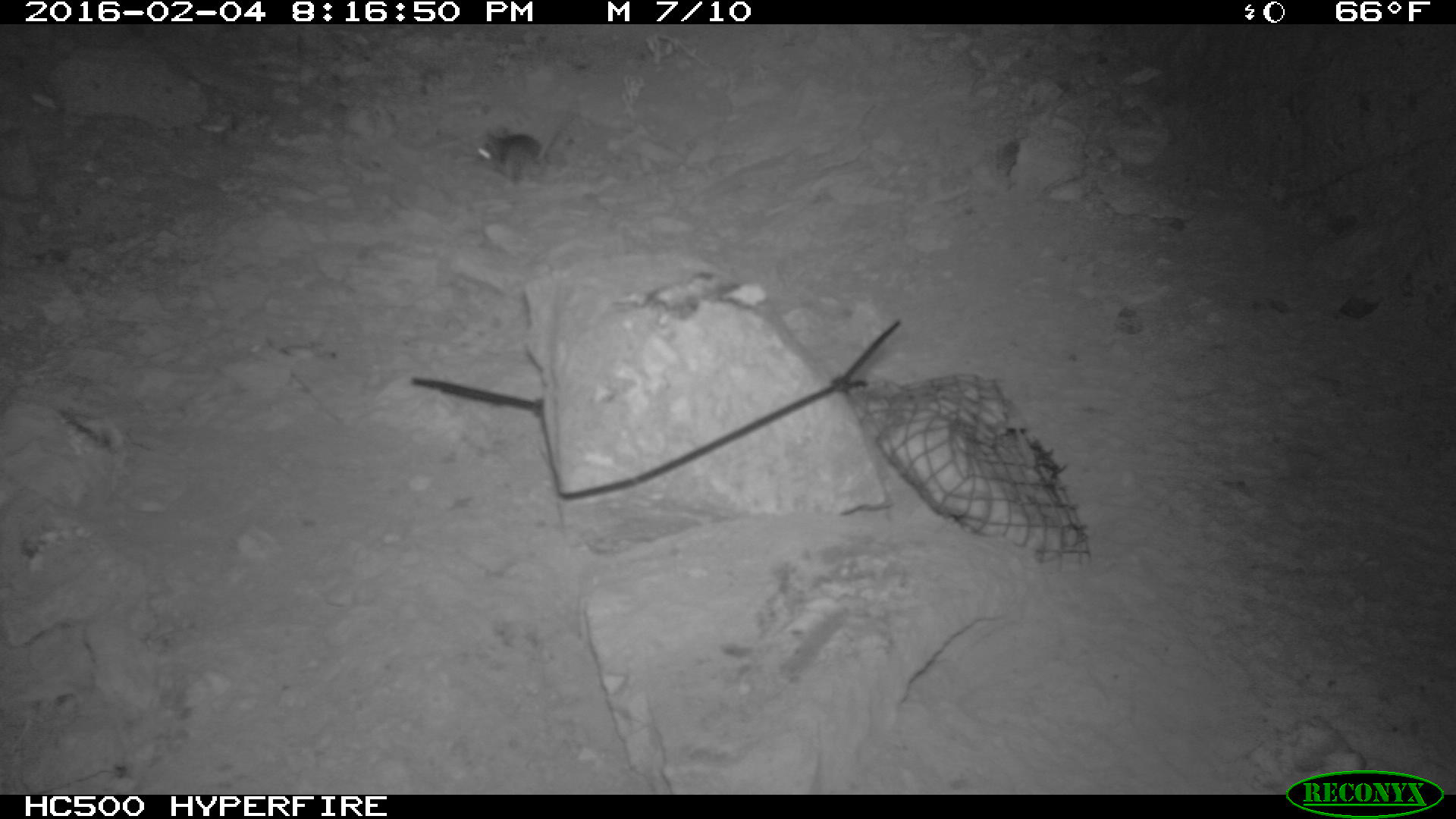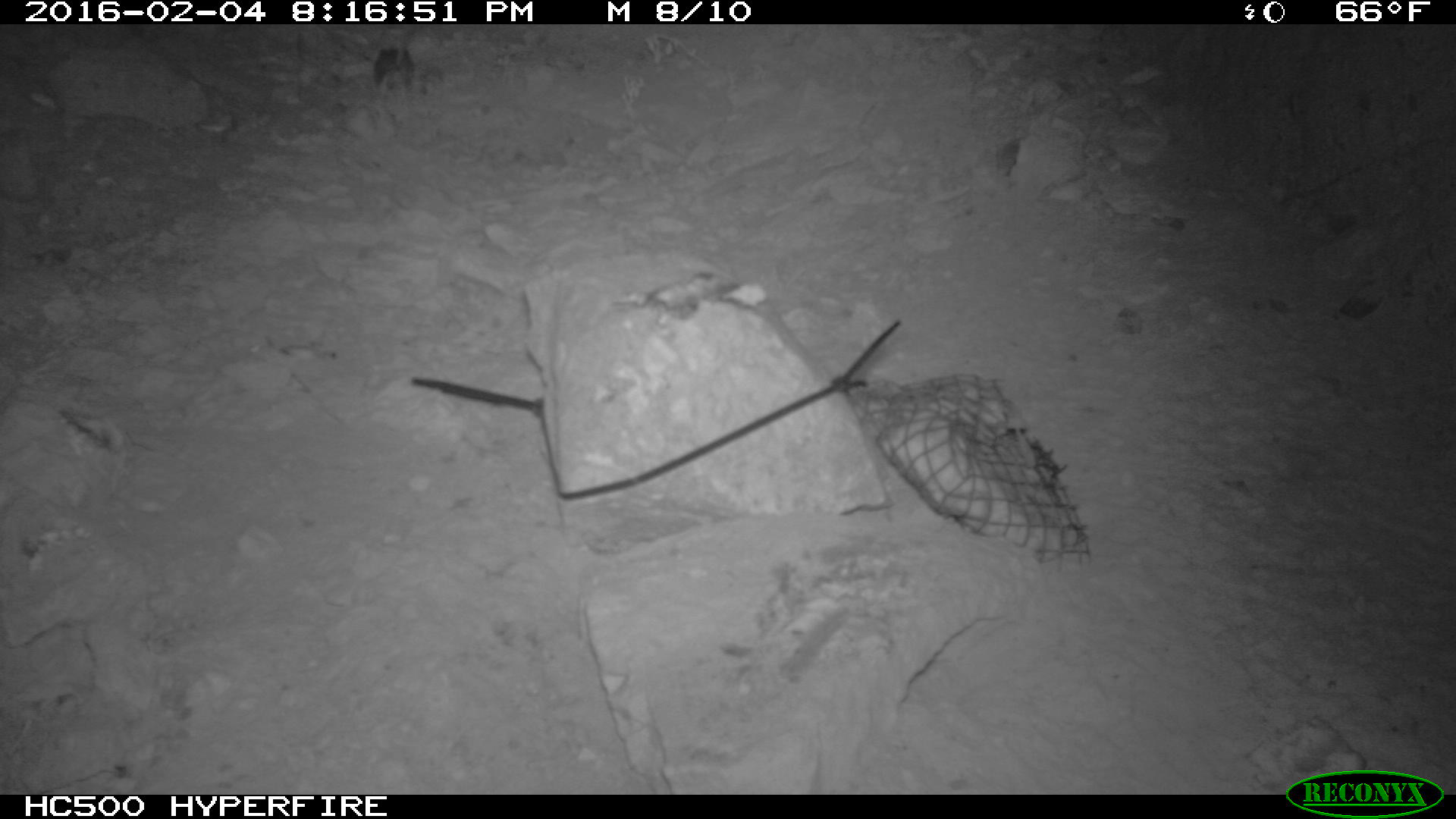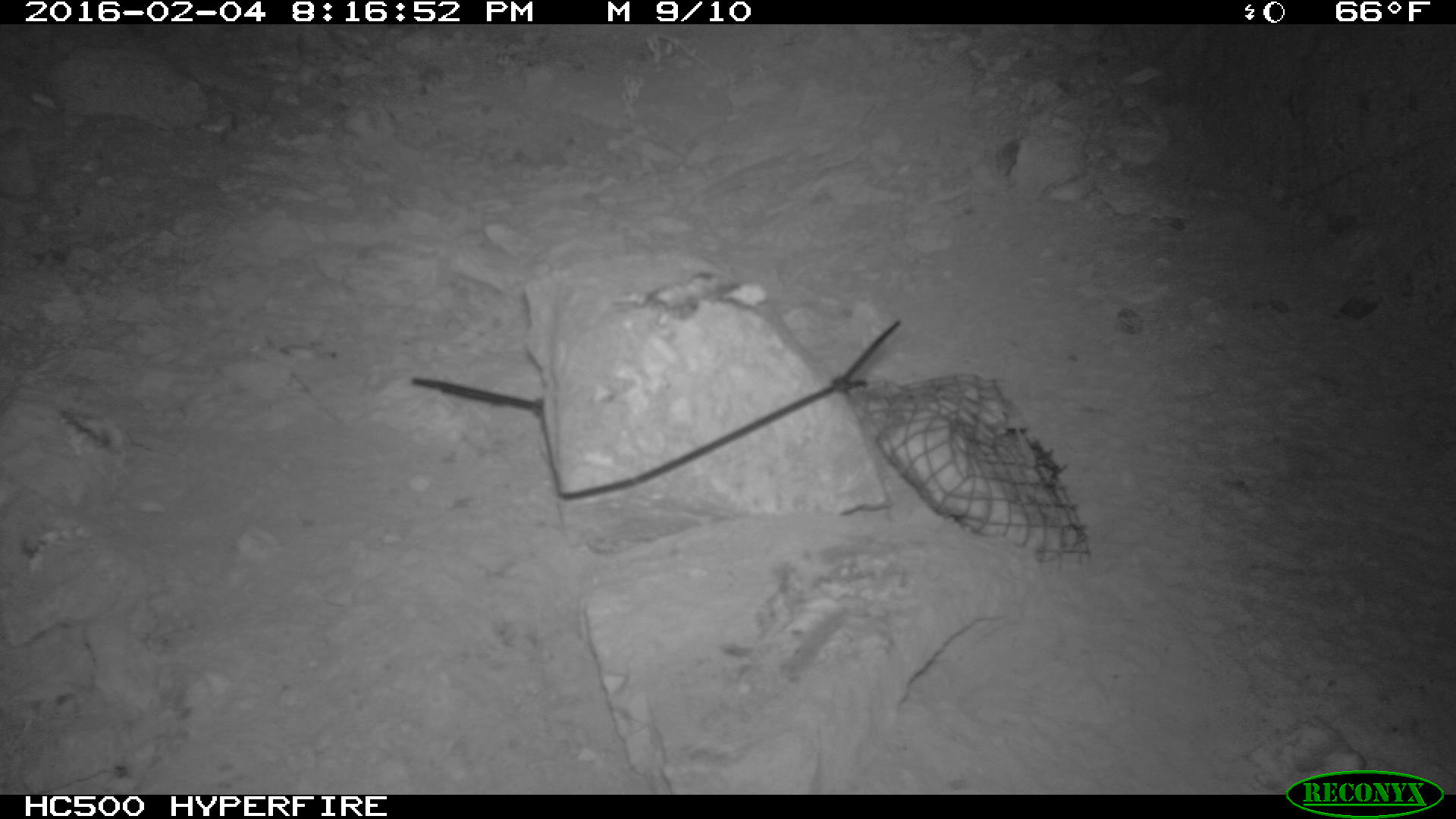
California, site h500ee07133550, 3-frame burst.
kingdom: Animalia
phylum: Chordata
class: Mammalia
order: Rodentia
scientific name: Rodentia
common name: rodent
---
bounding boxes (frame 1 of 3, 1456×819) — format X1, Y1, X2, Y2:
rodent: 476, 127, 544, 184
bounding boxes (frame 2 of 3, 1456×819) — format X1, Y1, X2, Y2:
rodent: 372, 44, 414, 93